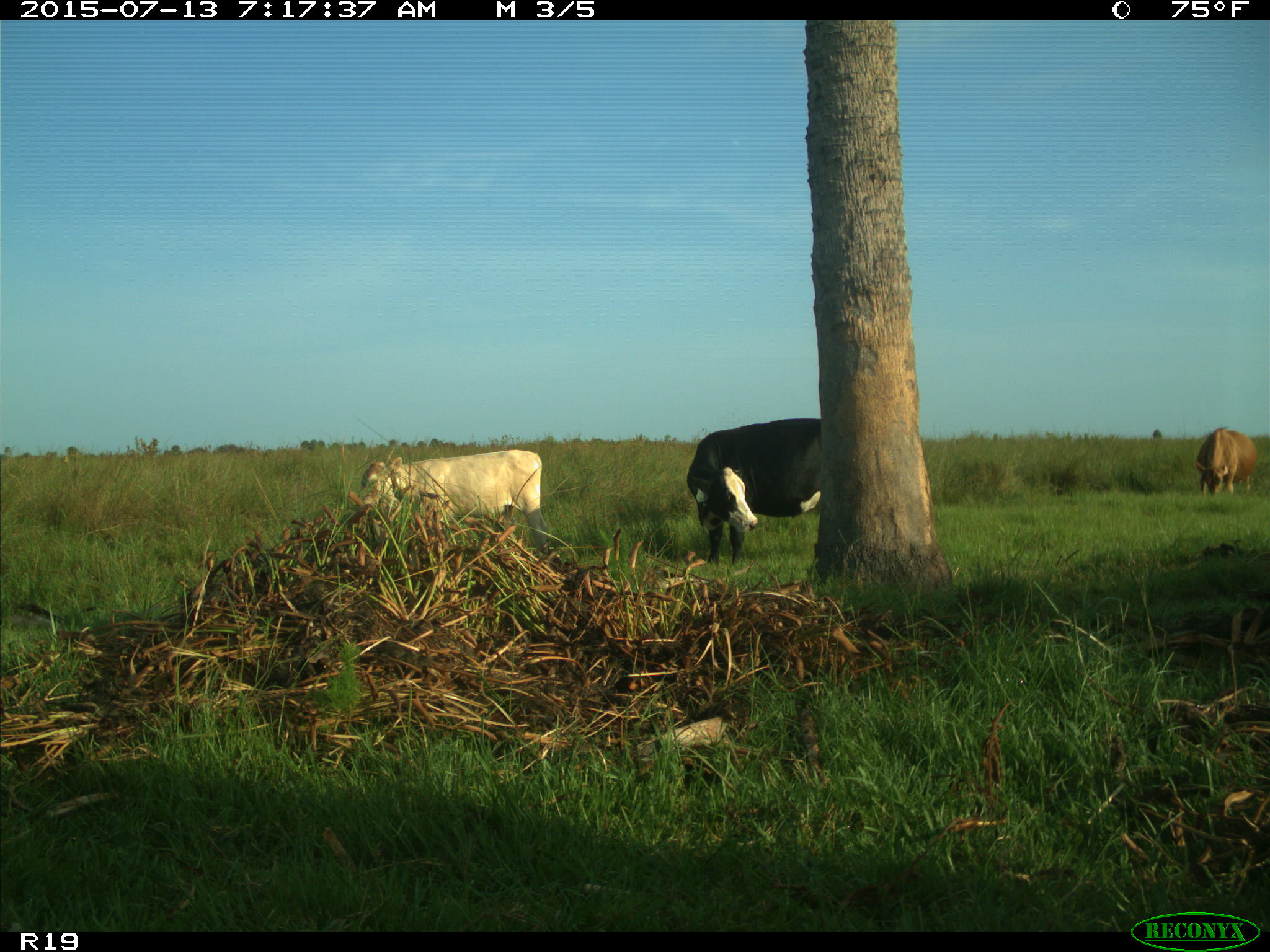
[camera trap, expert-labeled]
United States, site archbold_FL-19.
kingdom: Animalia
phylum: Chordata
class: Mammalia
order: Artiodactyla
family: Bovidae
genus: Bos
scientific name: Bos taurus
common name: domestic cow